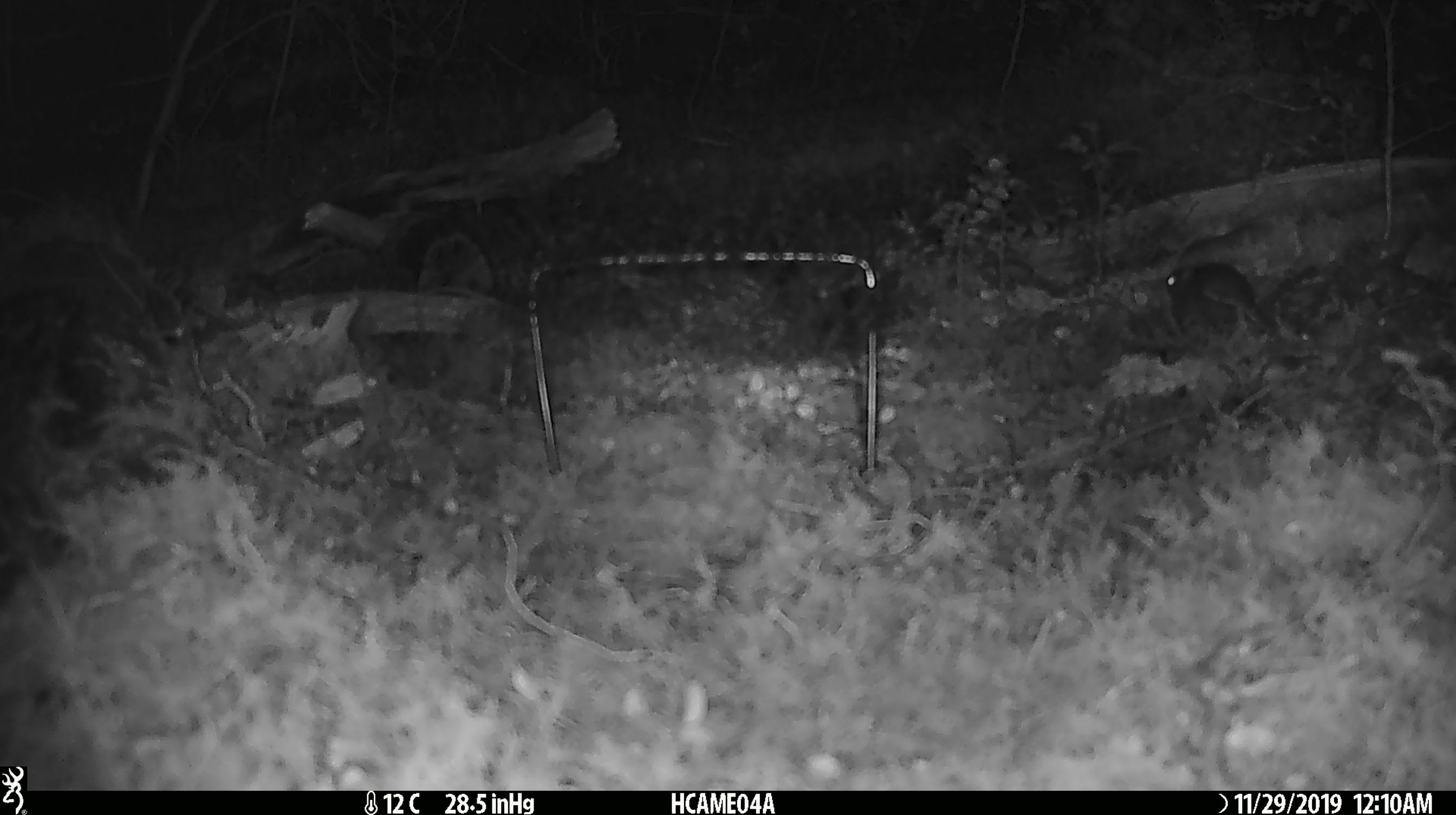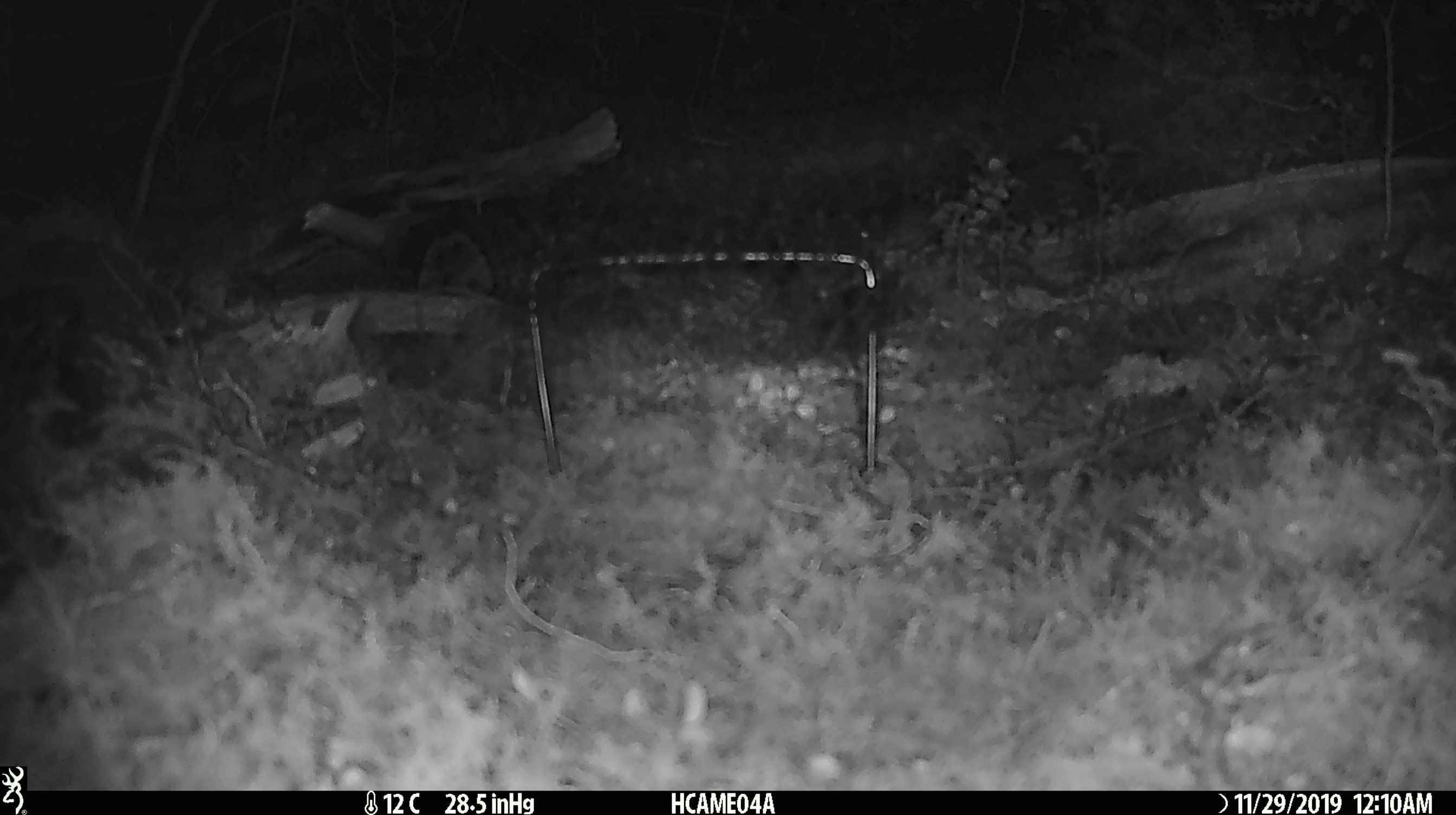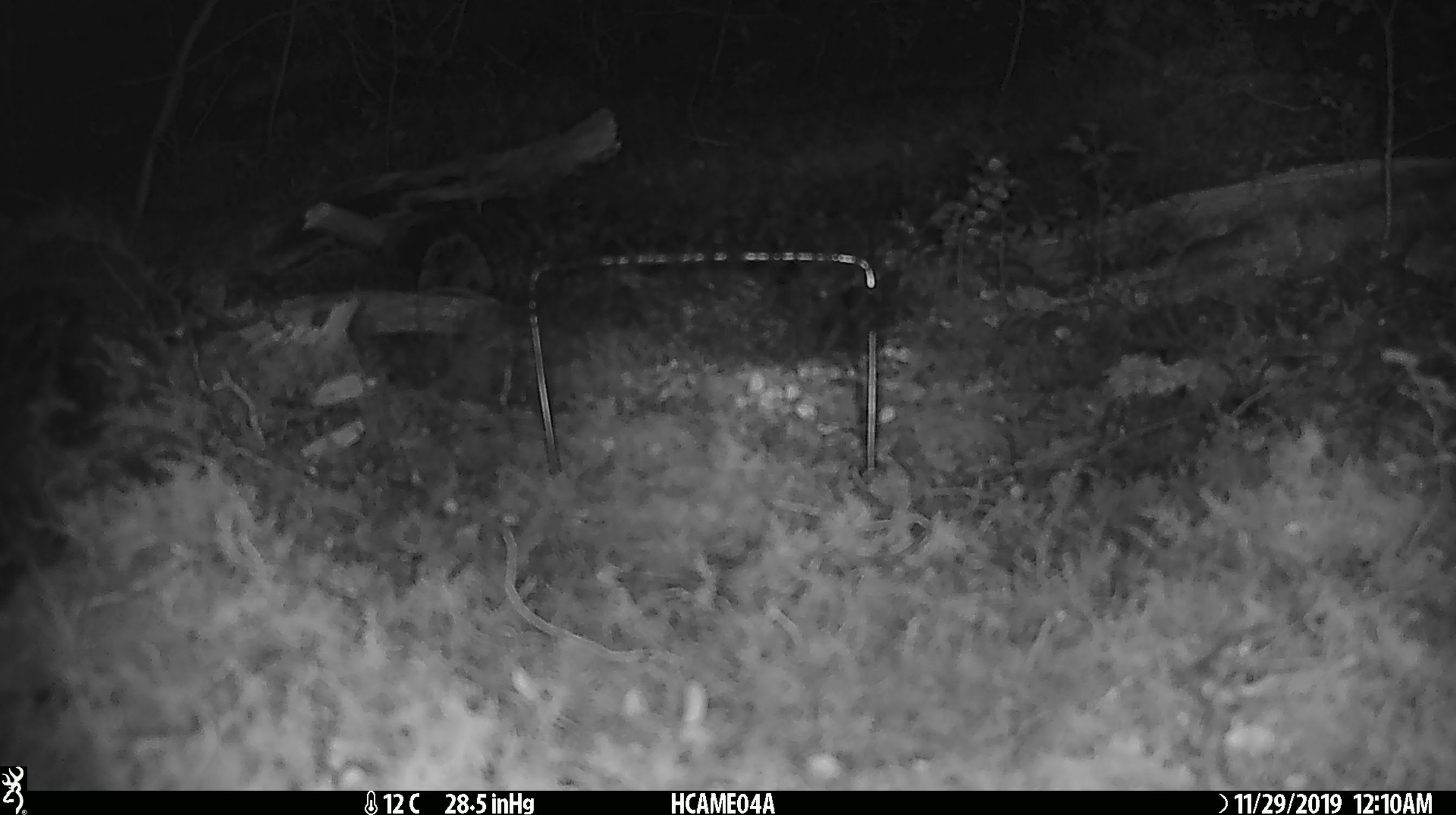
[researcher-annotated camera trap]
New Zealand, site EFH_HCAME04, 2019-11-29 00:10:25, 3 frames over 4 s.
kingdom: Animalia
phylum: Chordata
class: Mammalia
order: Rodentia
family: Muridae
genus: Mus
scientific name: Mus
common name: mouse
Mouse (Mus).